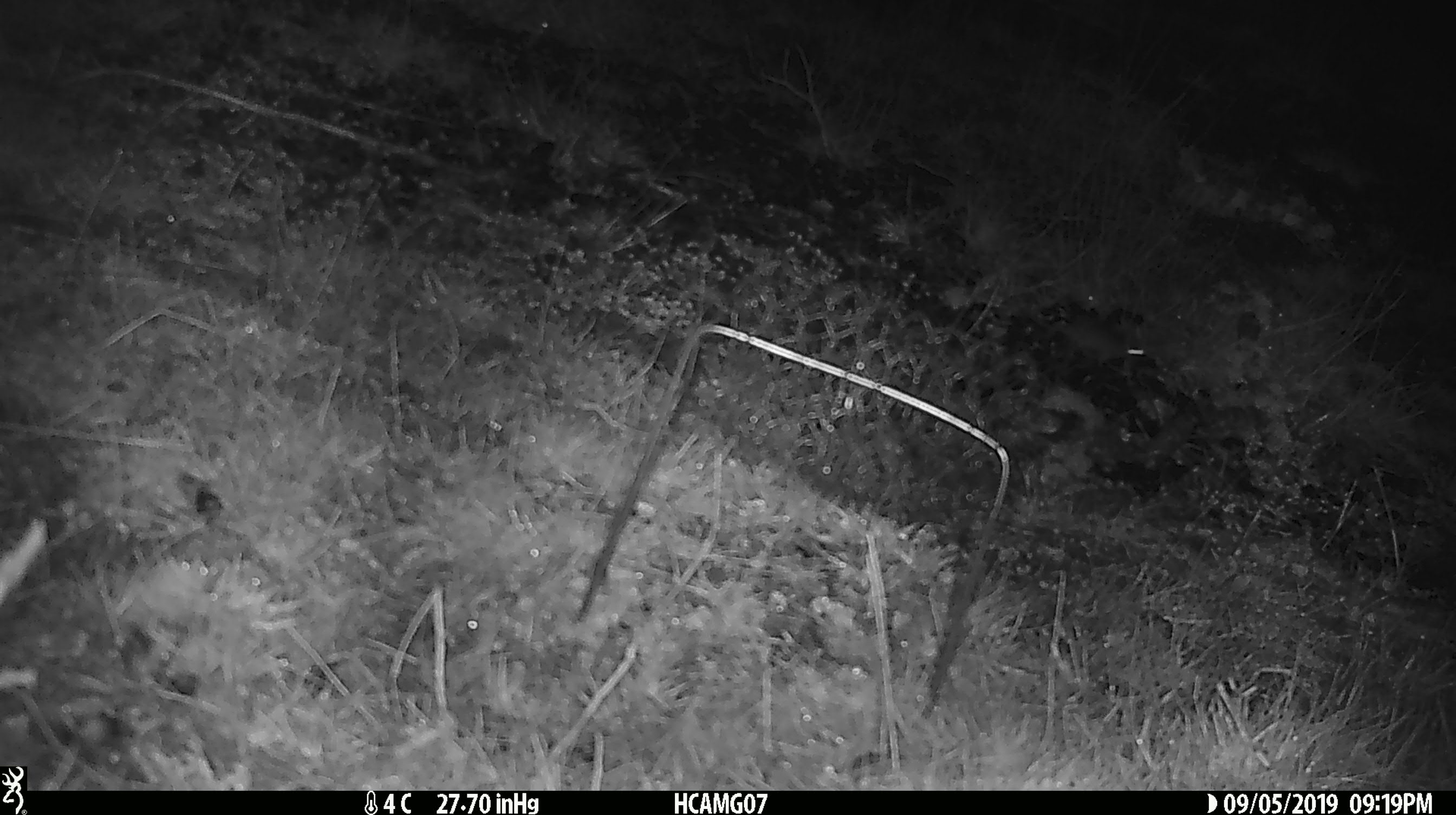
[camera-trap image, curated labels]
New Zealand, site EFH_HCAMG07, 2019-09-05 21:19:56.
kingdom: Animalia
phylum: Chordata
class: Mammalia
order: Rodentia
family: Muridae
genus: Mus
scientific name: Mus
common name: mouse